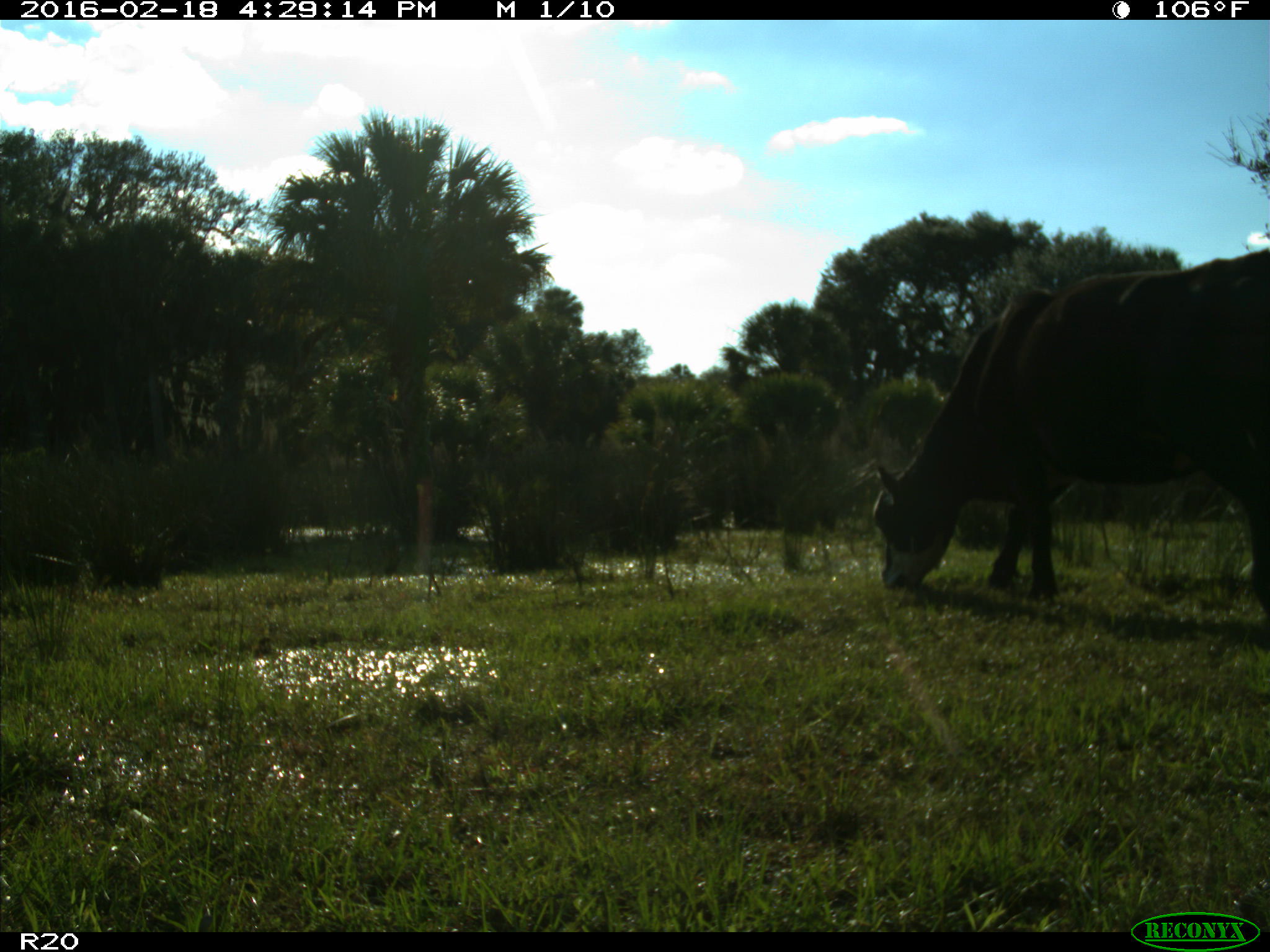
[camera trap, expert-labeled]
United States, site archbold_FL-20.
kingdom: Animalia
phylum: Chordata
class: Mammalia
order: Artiodactyla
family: Bovidae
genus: Bos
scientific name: Bos taurus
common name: domestic cow